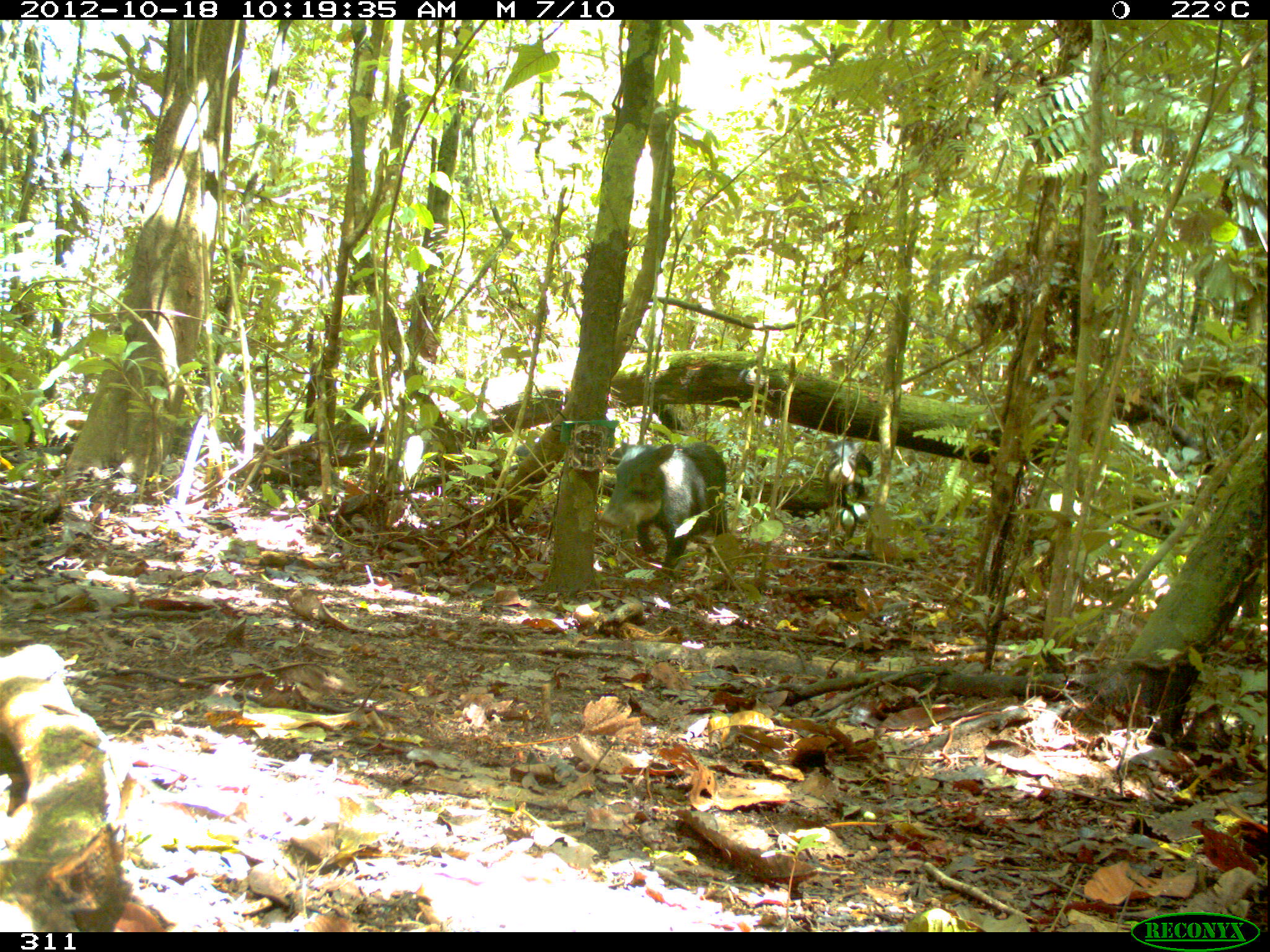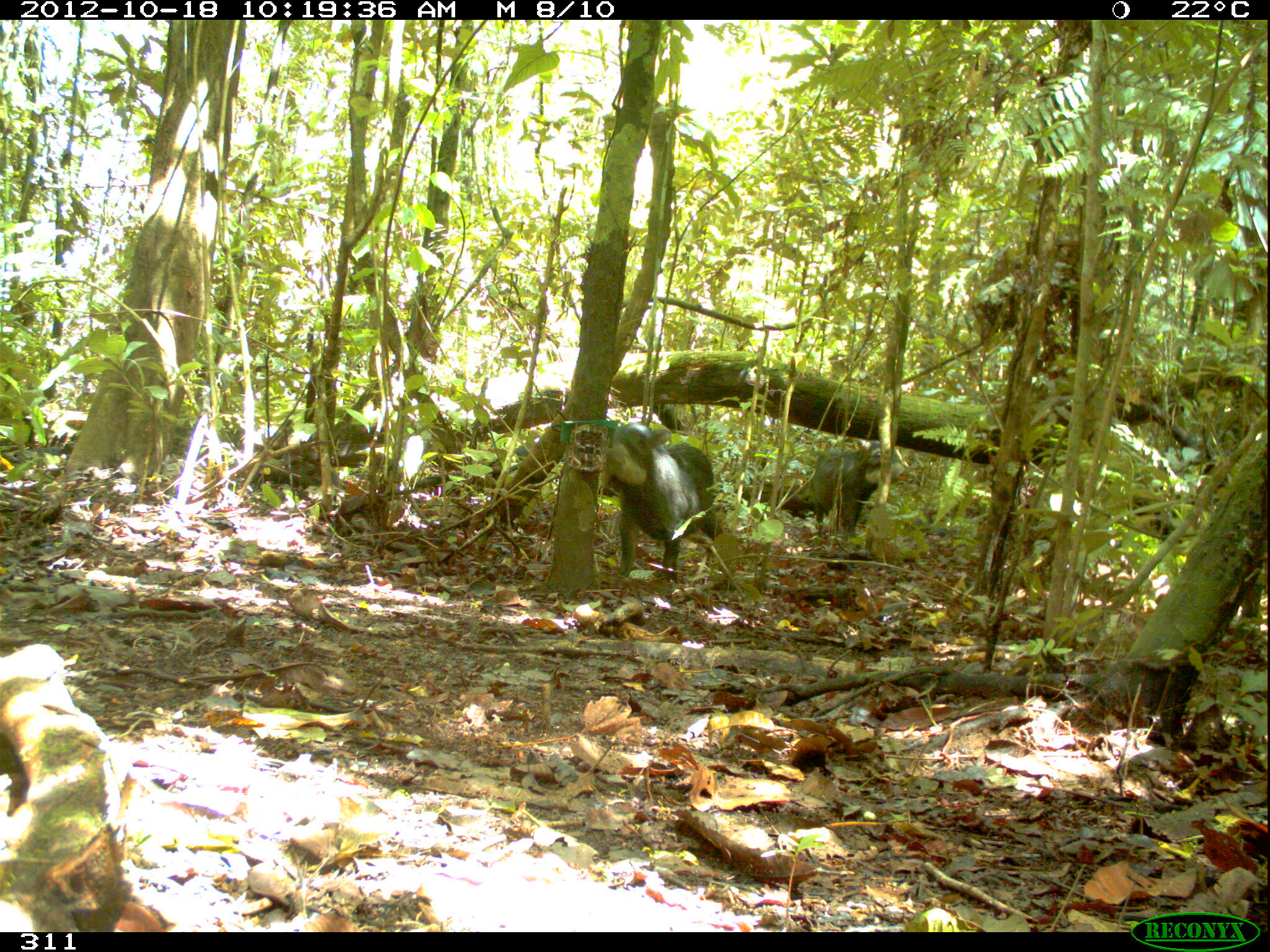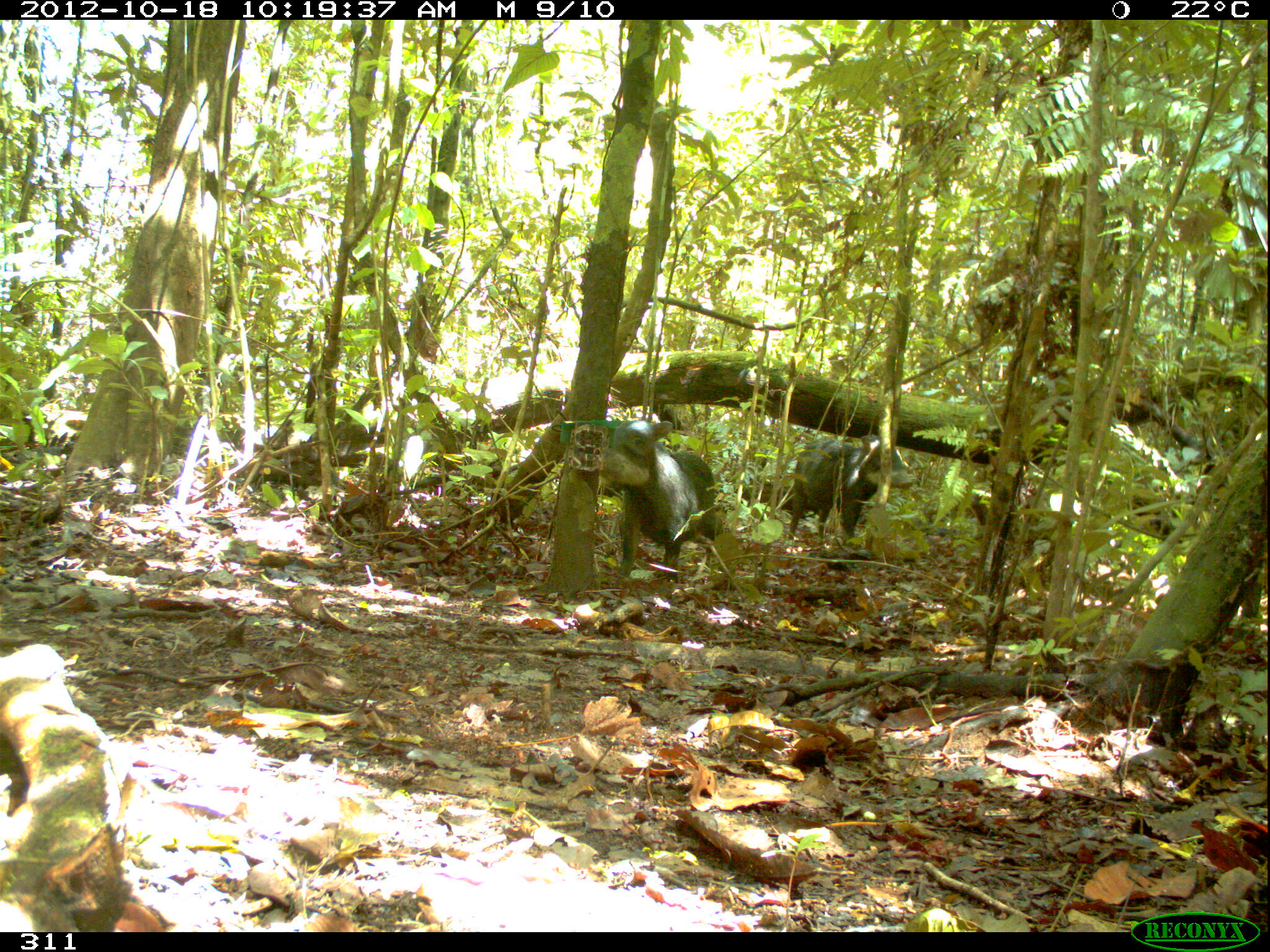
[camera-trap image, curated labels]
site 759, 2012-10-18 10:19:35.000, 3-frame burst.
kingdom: Animalia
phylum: Chordata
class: Mammalia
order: Artiodactyla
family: Tayassuidae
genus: Tayassu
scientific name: Tayassu pecari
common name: white-lipped peccary